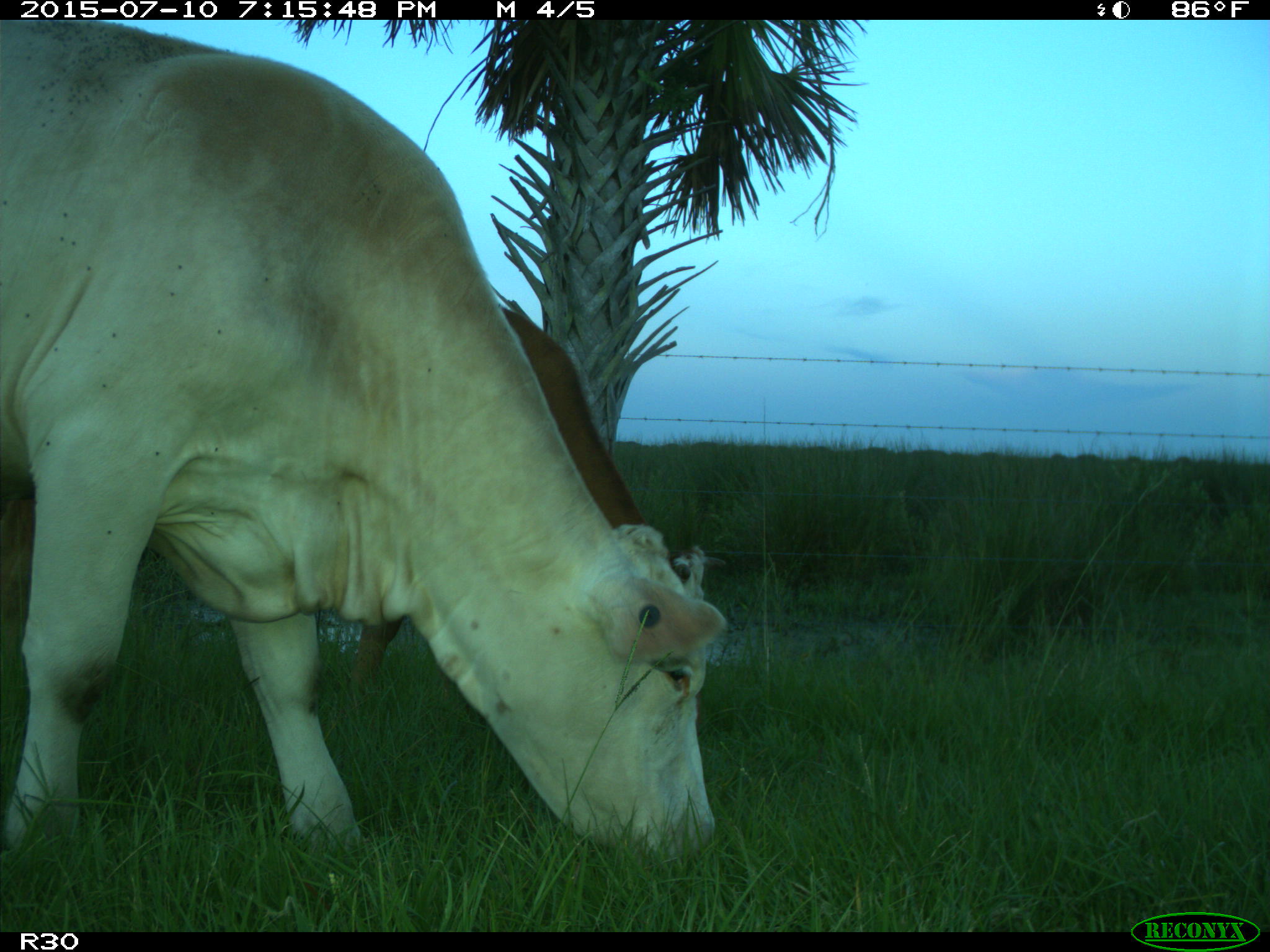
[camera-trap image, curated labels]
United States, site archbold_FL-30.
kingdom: Animalia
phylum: Chordata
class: Mammalia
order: Artiodactyla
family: Bovidae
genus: Bos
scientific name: Bos taurus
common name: domestic cow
Bos taurus (domestic cow).